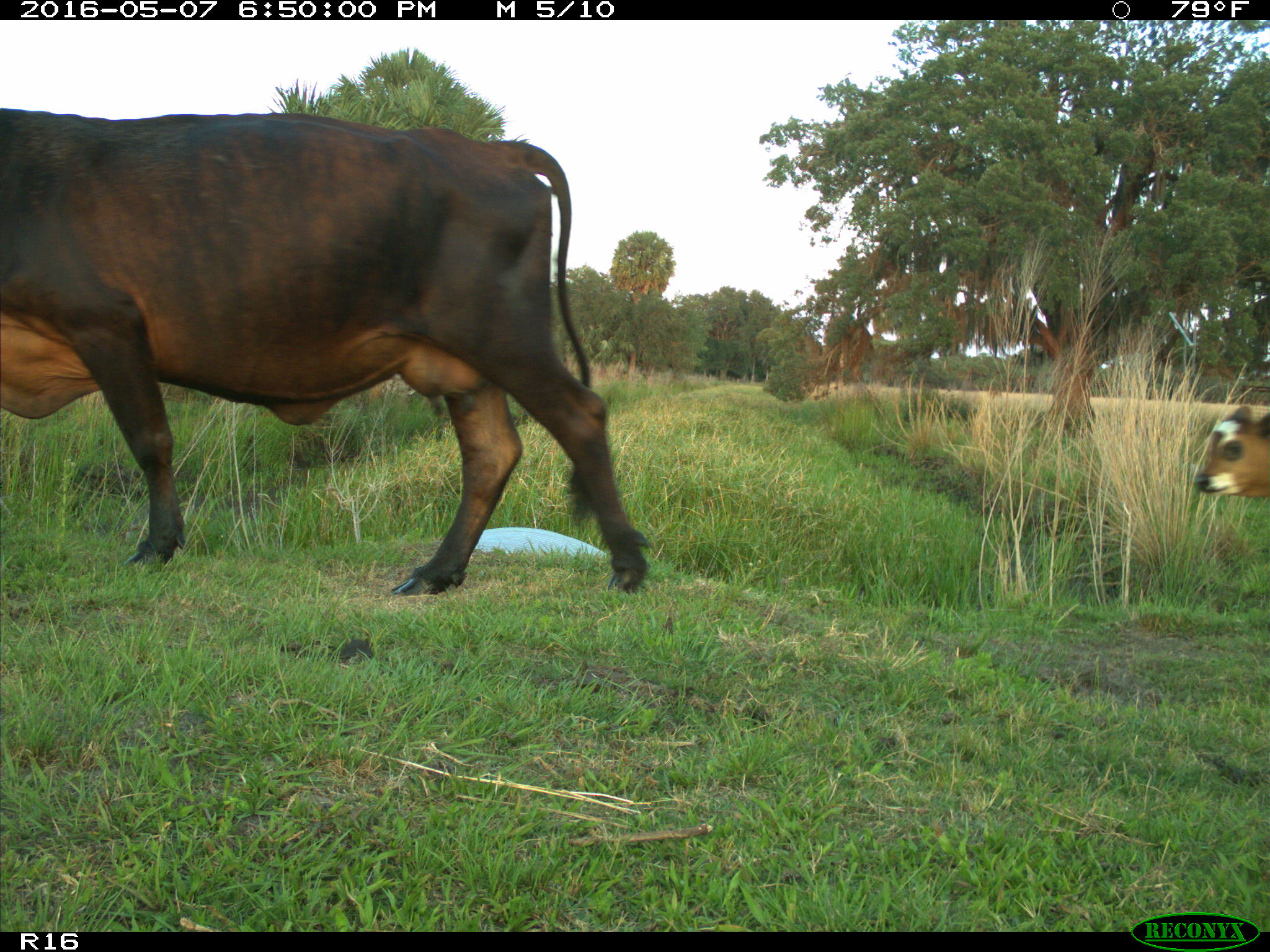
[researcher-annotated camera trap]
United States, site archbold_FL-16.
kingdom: Animalia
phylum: Chordata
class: Mammalia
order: Artiodactyla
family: Bovidae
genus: Bos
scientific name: Bos taurus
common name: domestic cow